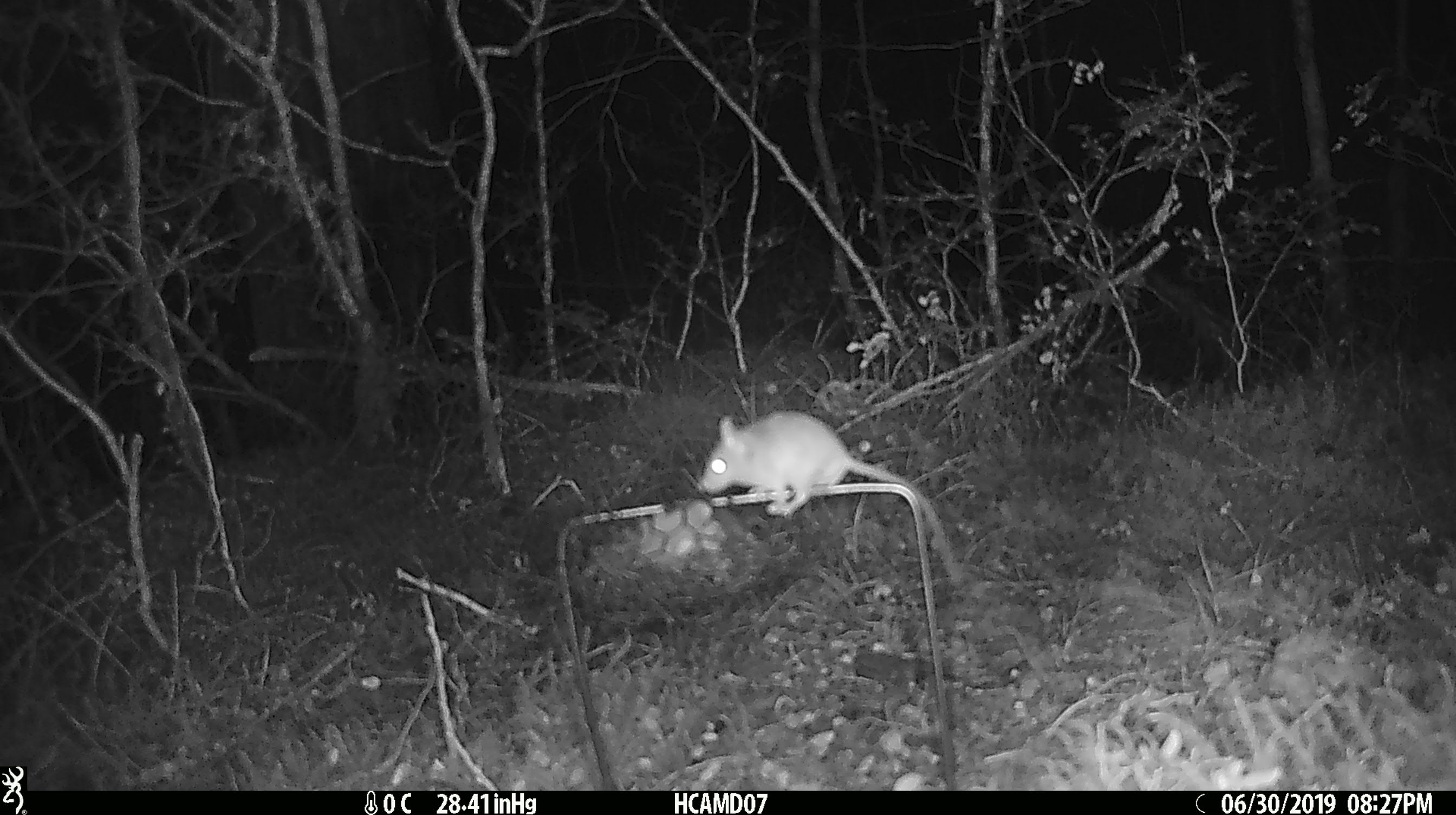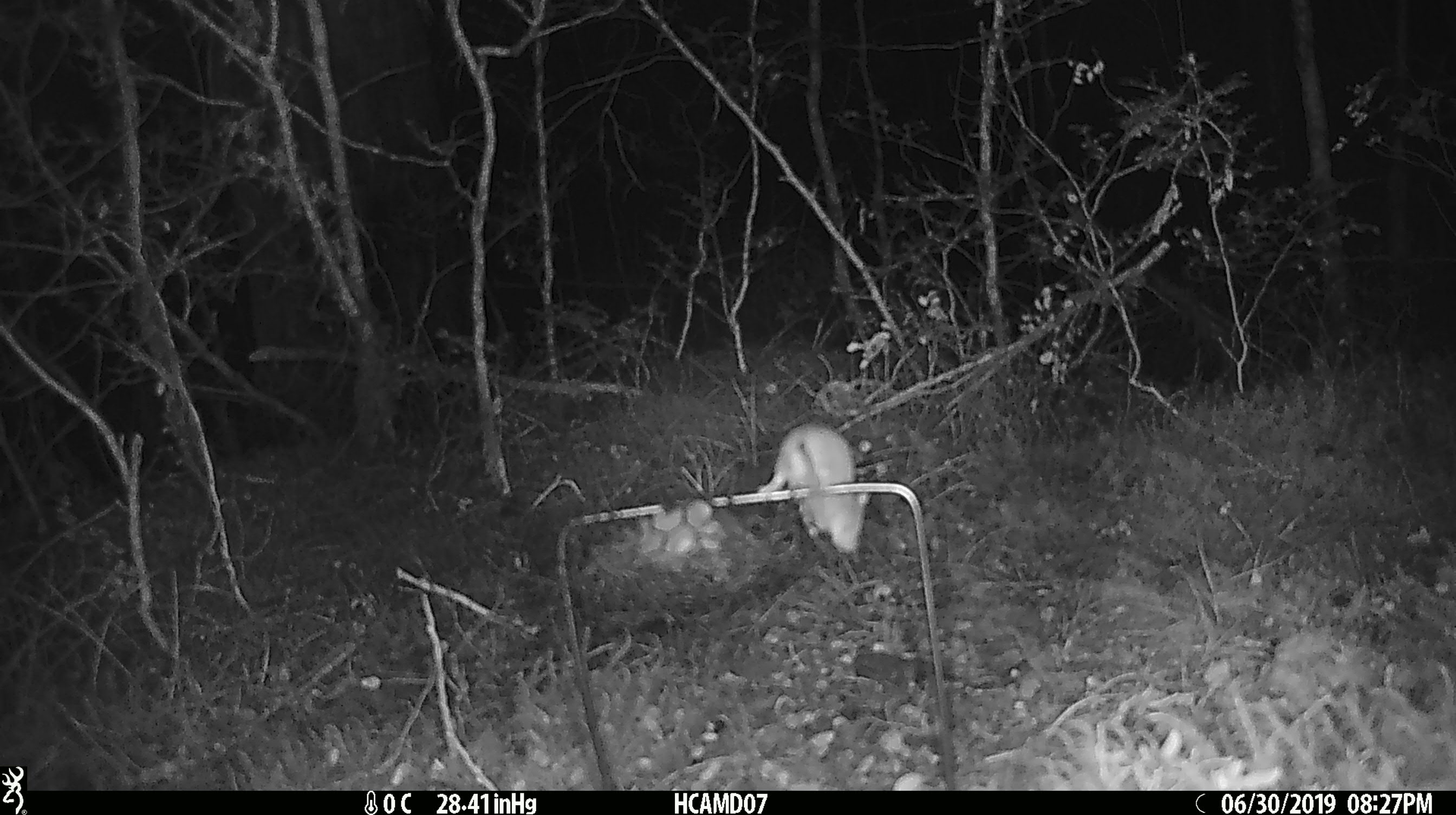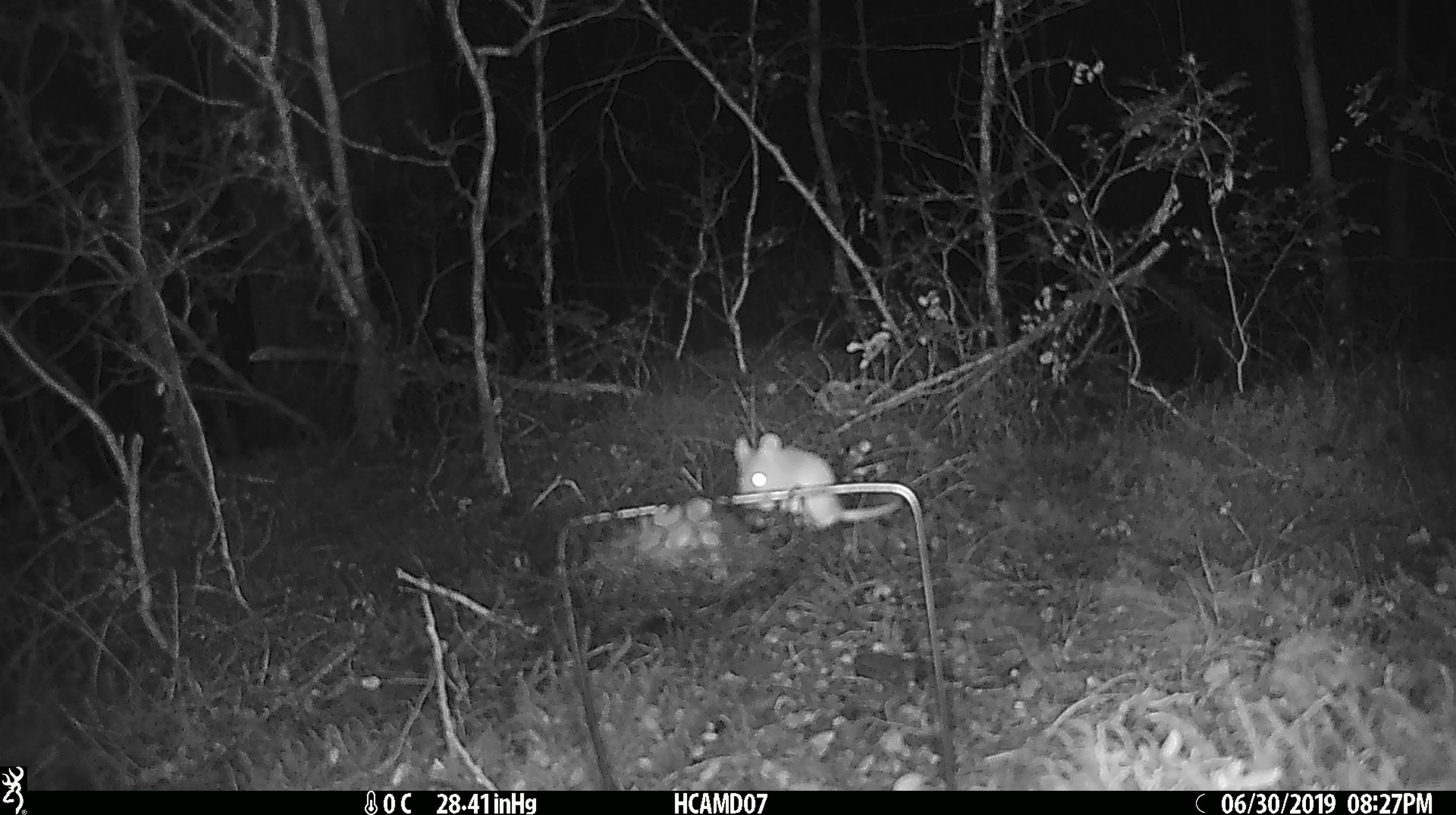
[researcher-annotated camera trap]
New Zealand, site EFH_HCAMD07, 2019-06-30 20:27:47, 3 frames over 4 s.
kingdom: Animalia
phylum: Chordata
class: Mammalia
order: Rodentia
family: Muridae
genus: Mus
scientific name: Mus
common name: mouse